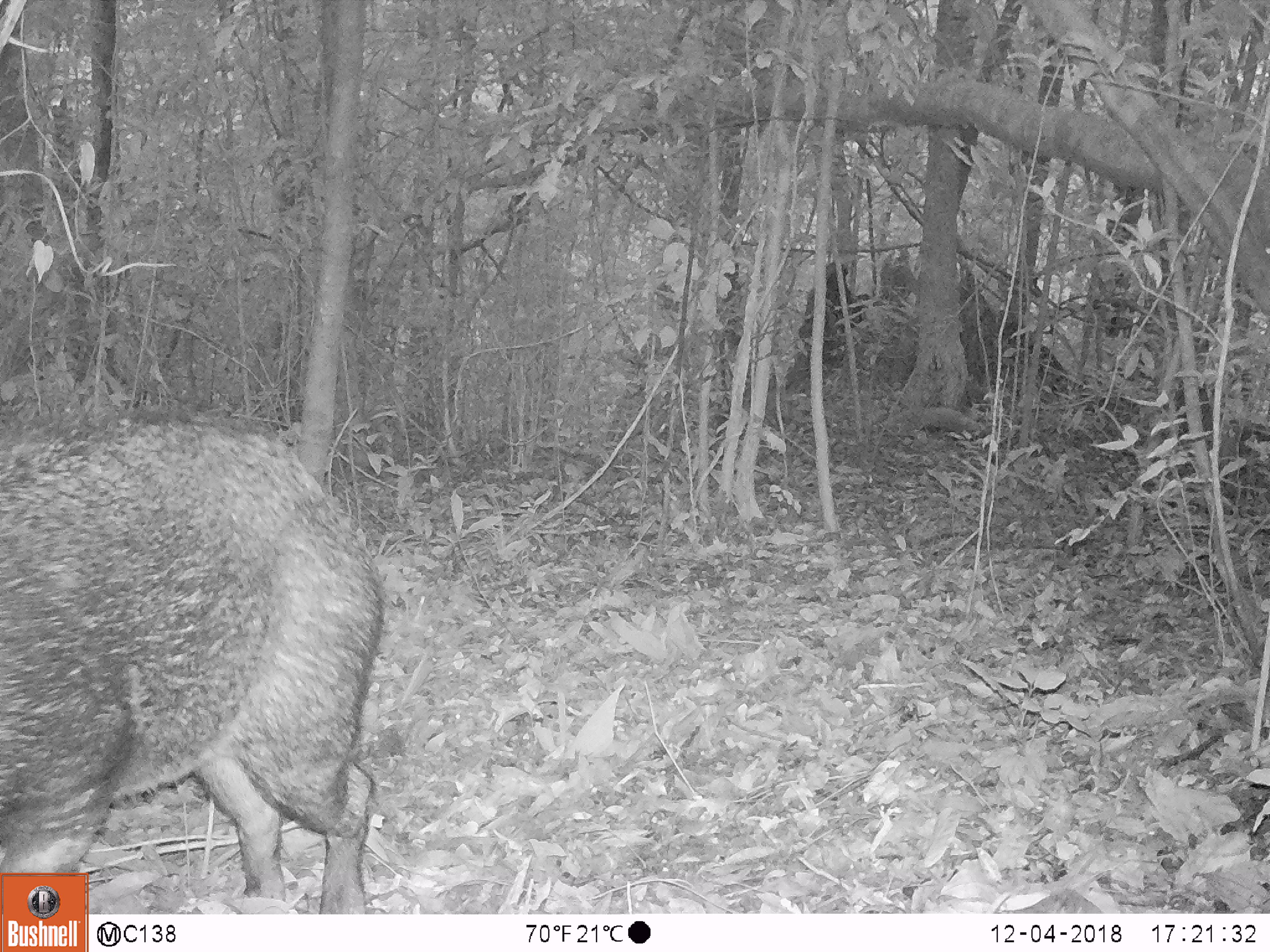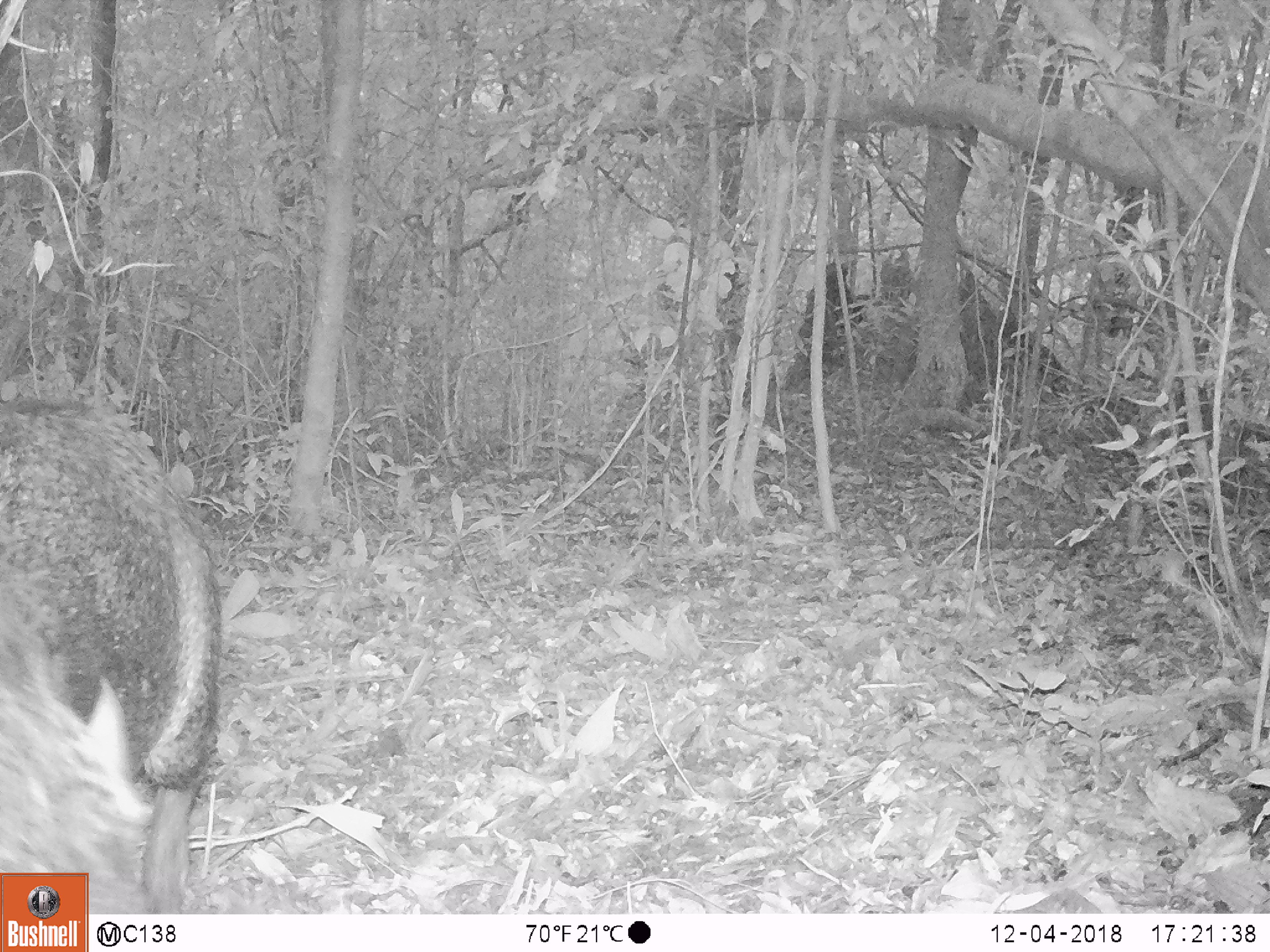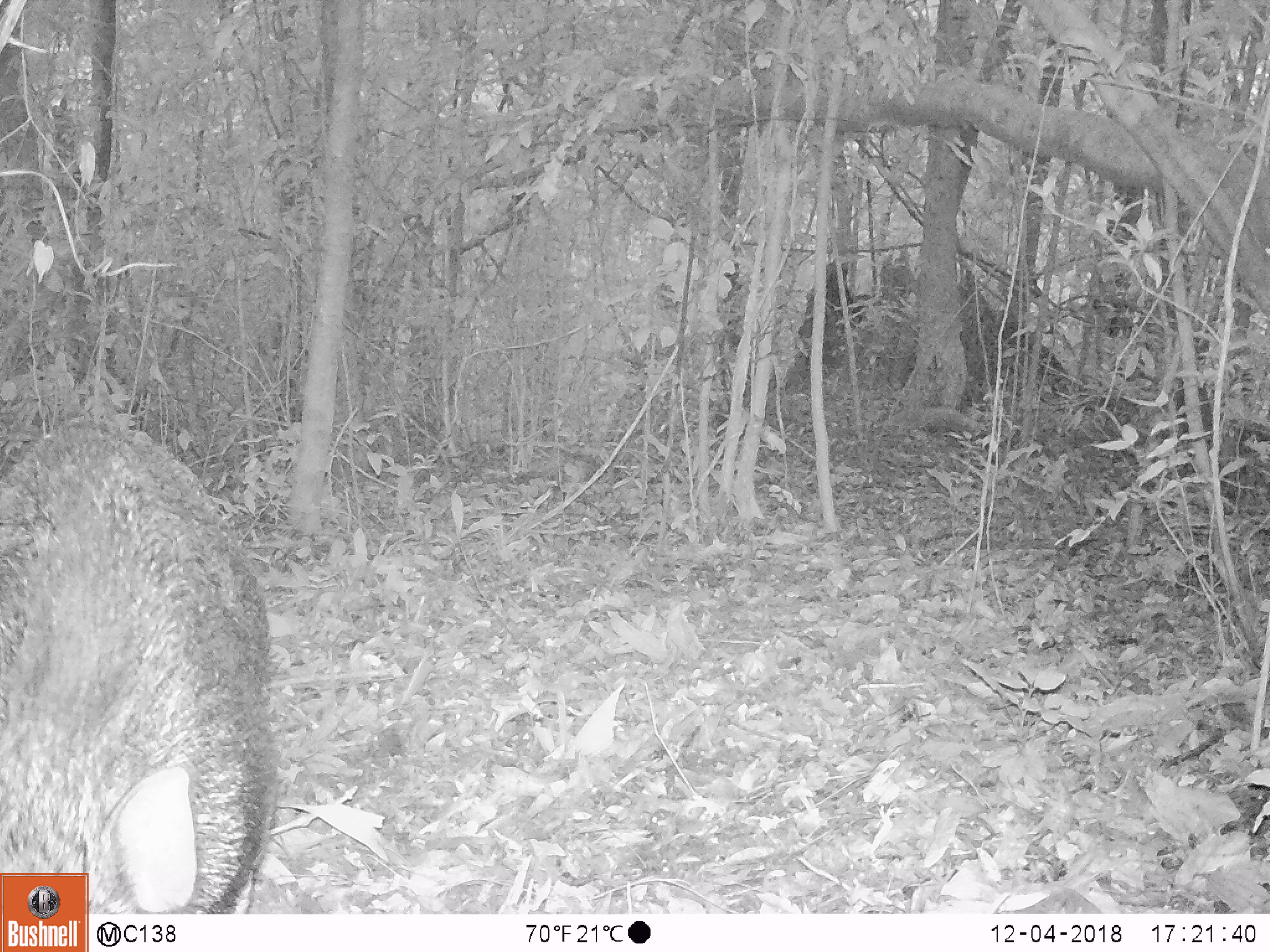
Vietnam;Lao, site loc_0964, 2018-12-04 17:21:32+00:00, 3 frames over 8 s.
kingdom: Animalia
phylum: Chordata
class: Mammalia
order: Artiodactyla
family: Suidae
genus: Sus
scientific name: Sus scrofa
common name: eurasian wild pig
Eurasian wild pig (Sus scrofa). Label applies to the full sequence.